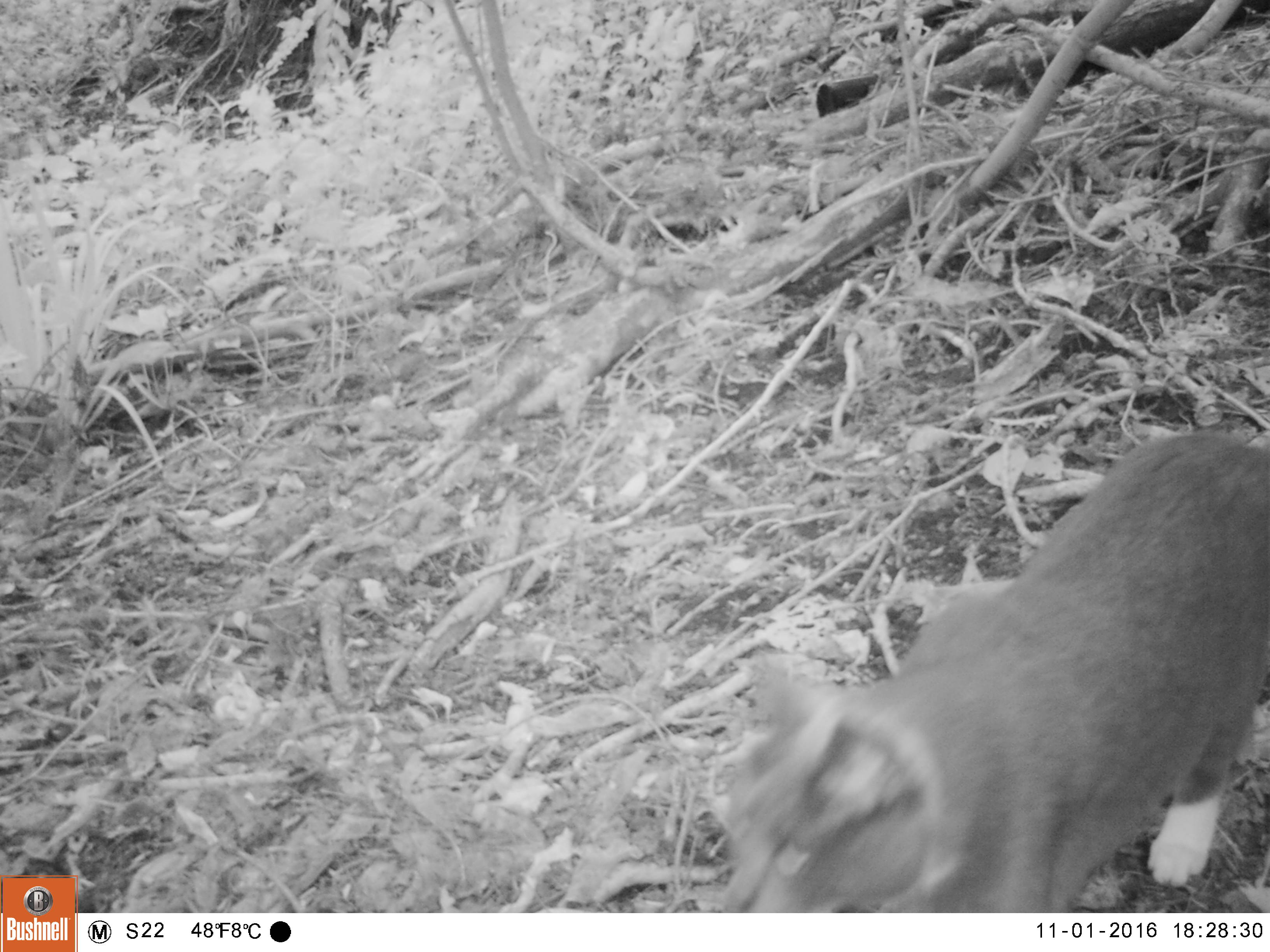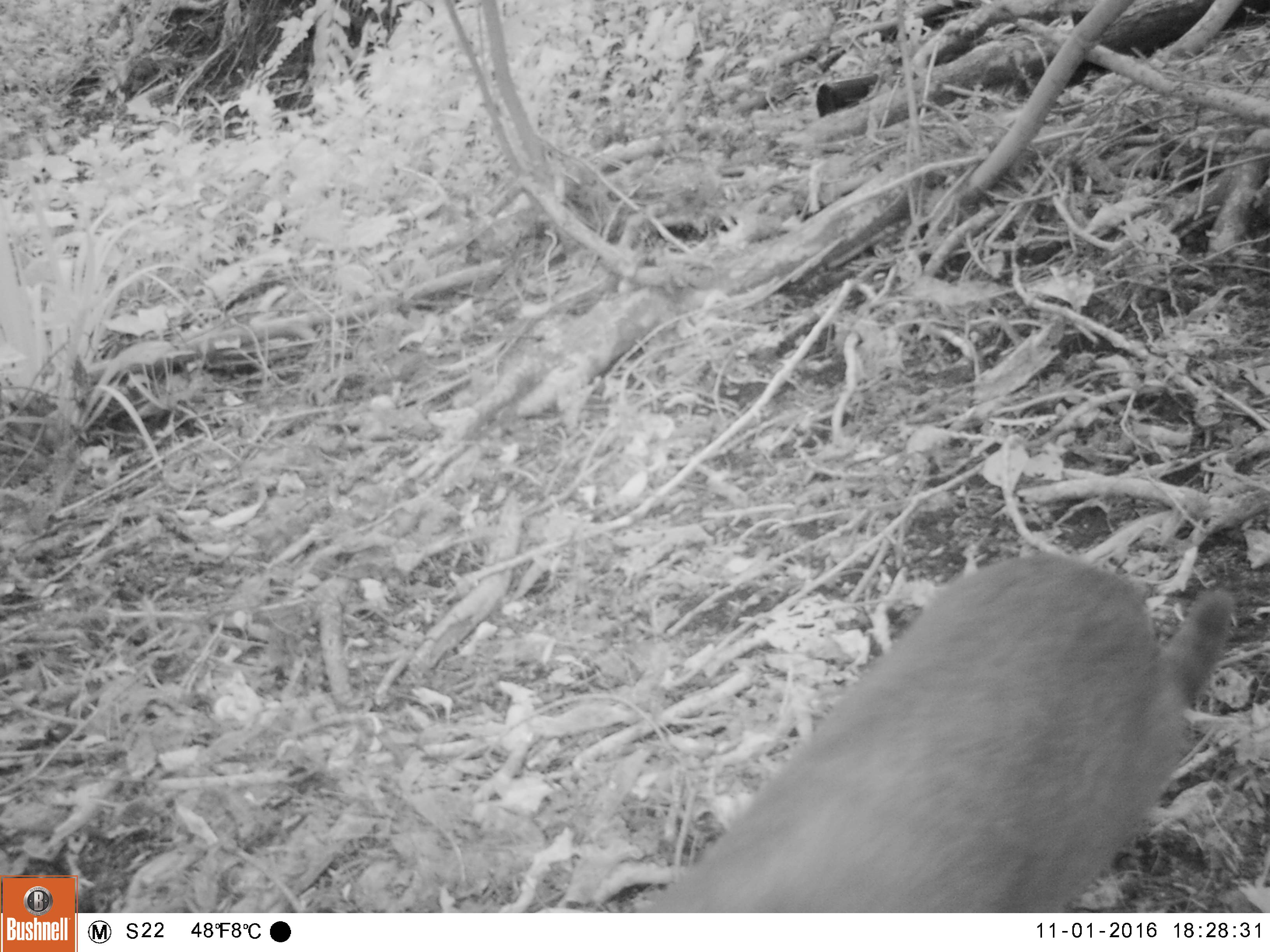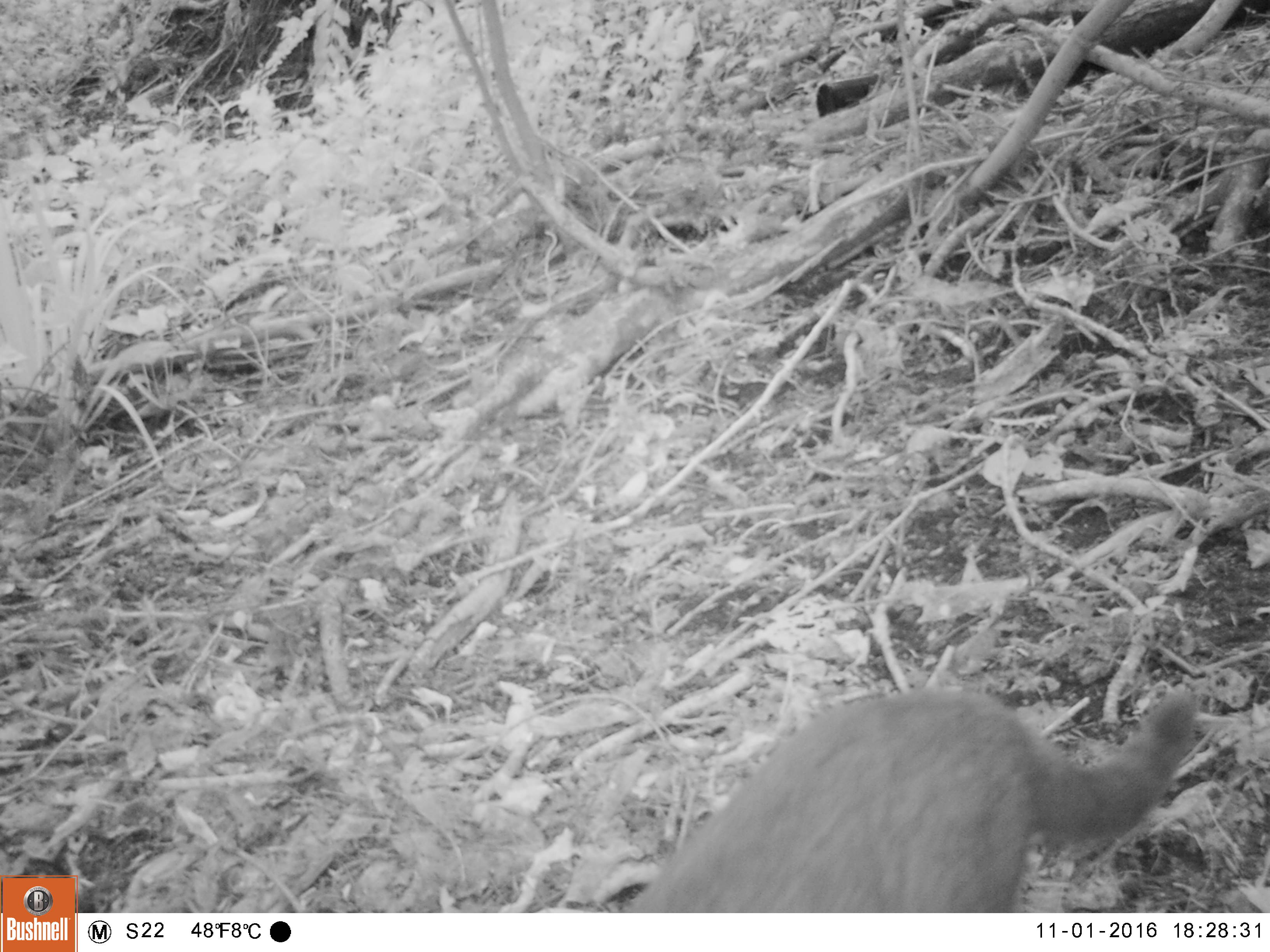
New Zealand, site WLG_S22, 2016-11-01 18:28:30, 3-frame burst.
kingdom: Animalia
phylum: Chordata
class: Mammalia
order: Carnivora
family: Felidae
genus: Felis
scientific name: Felis catus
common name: domestic cat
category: cat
Cat (domestic cat) (Felis catus).